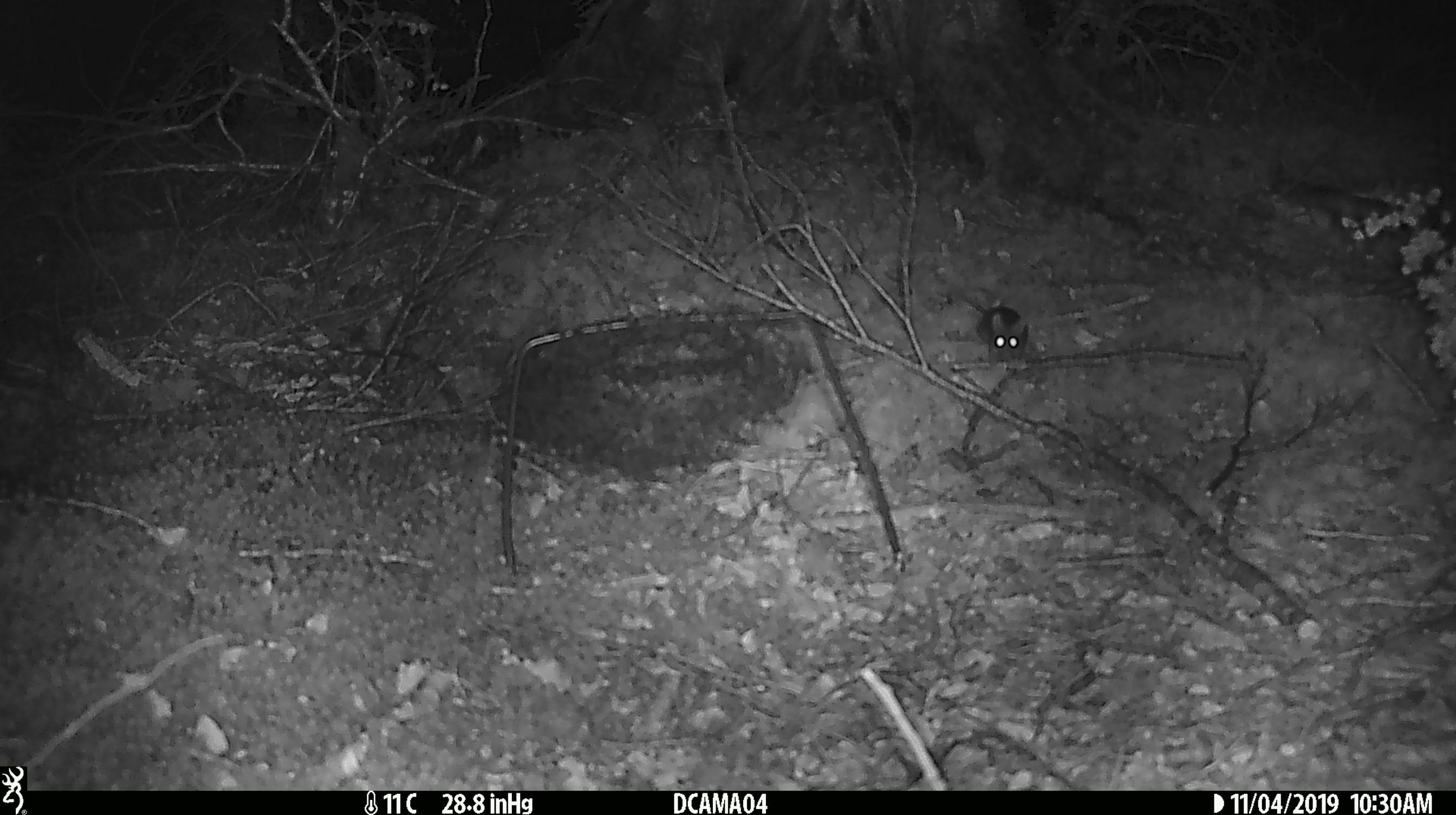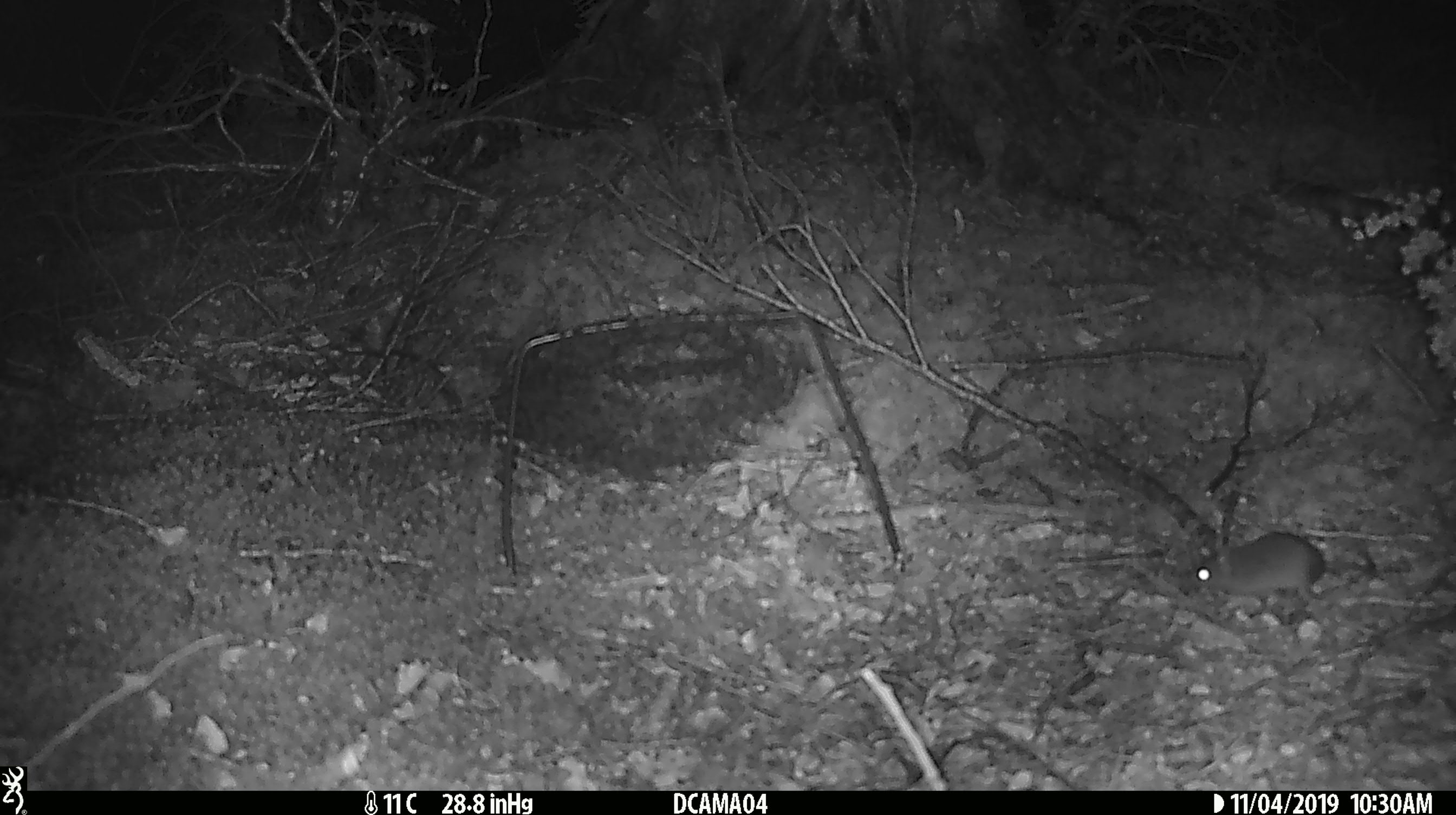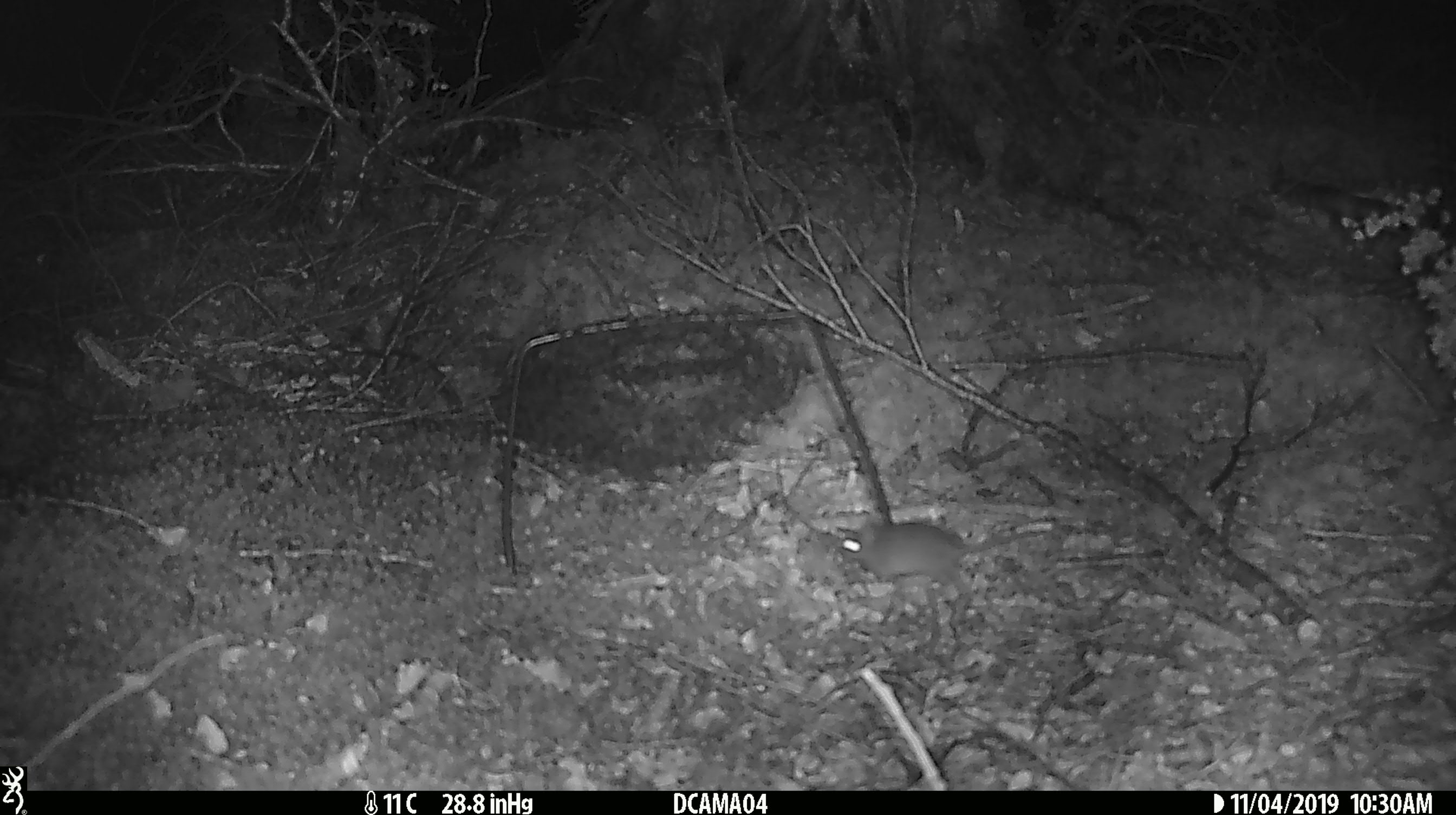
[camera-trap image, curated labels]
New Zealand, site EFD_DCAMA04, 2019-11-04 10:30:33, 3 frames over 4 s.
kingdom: Animalia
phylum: Chordata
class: Mammalia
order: Rodentia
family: Muridae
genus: Mus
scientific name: Mus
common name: mouse